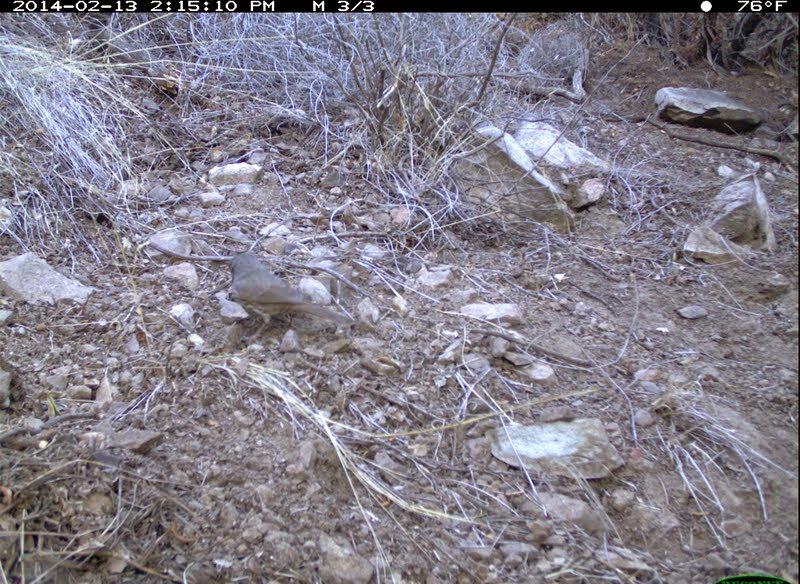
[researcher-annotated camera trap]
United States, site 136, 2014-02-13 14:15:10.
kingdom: Animalia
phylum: Chordata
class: Aves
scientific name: Aves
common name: bird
Bird (Aves).